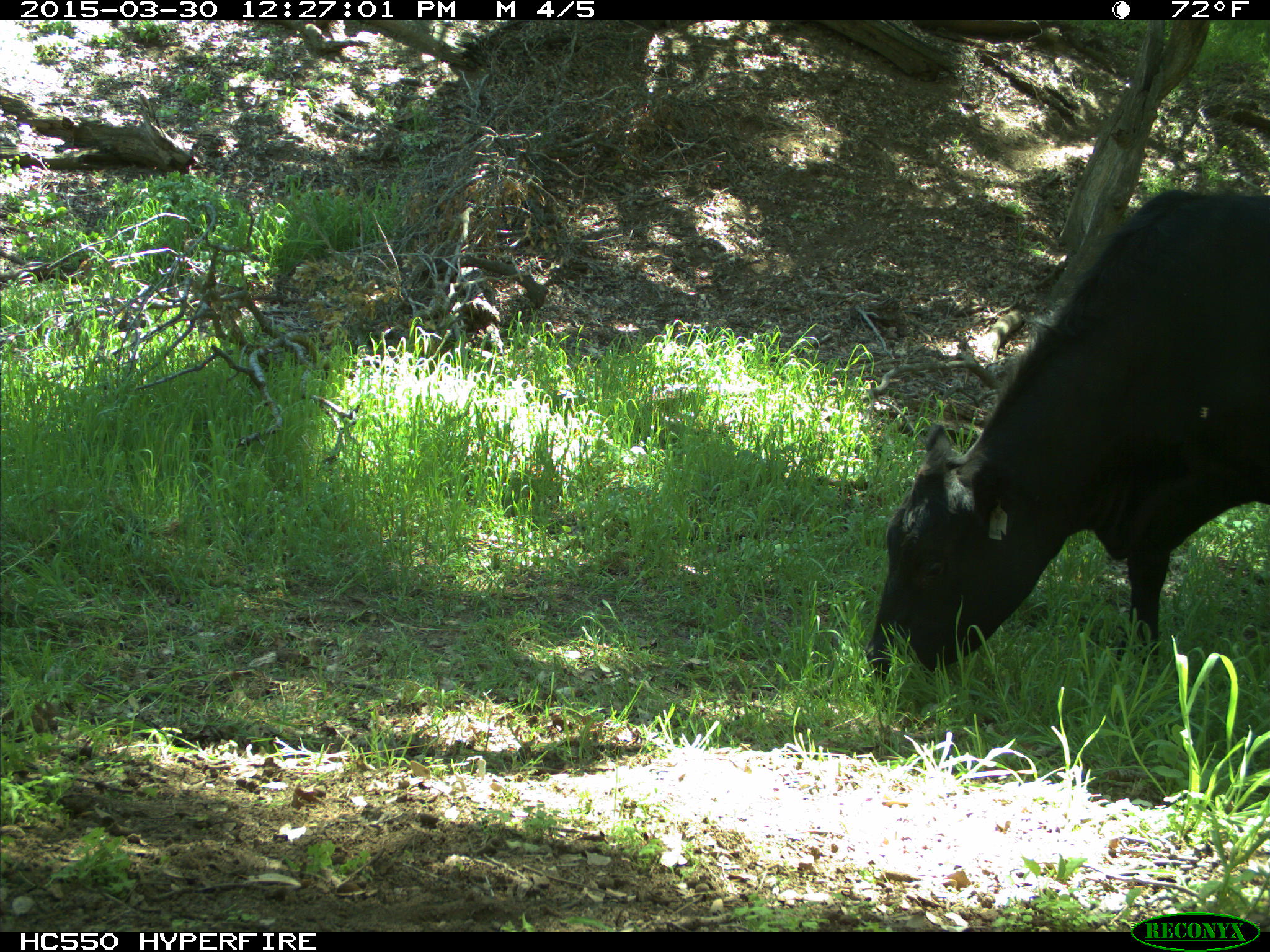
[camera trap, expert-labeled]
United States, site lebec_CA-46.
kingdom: Animalia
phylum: Chordata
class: Mammalia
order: Artiodactyla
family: Bovidae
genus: Bos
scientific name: Bos taurus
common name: domestic cow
Bos taurus (domestic cow).